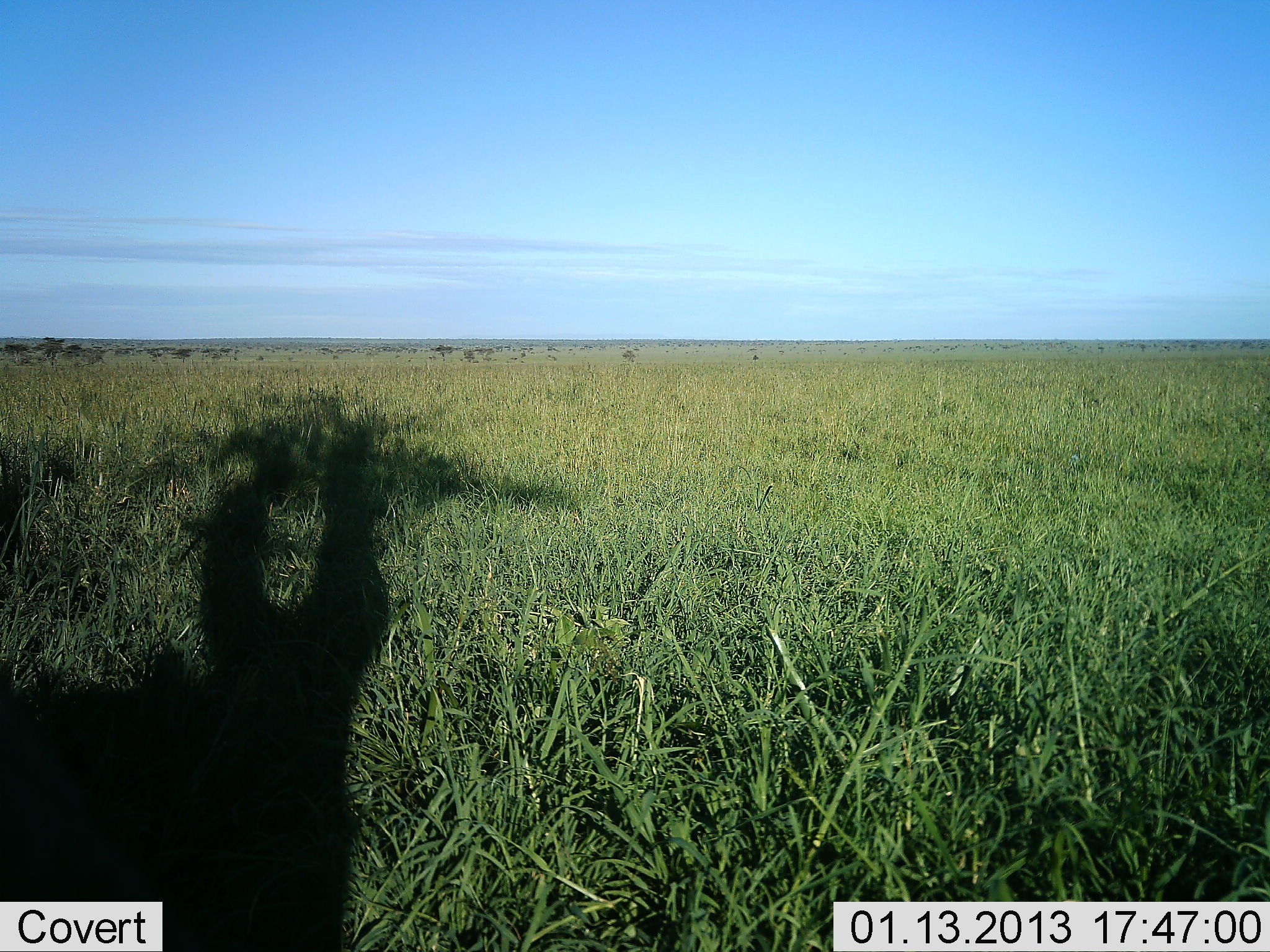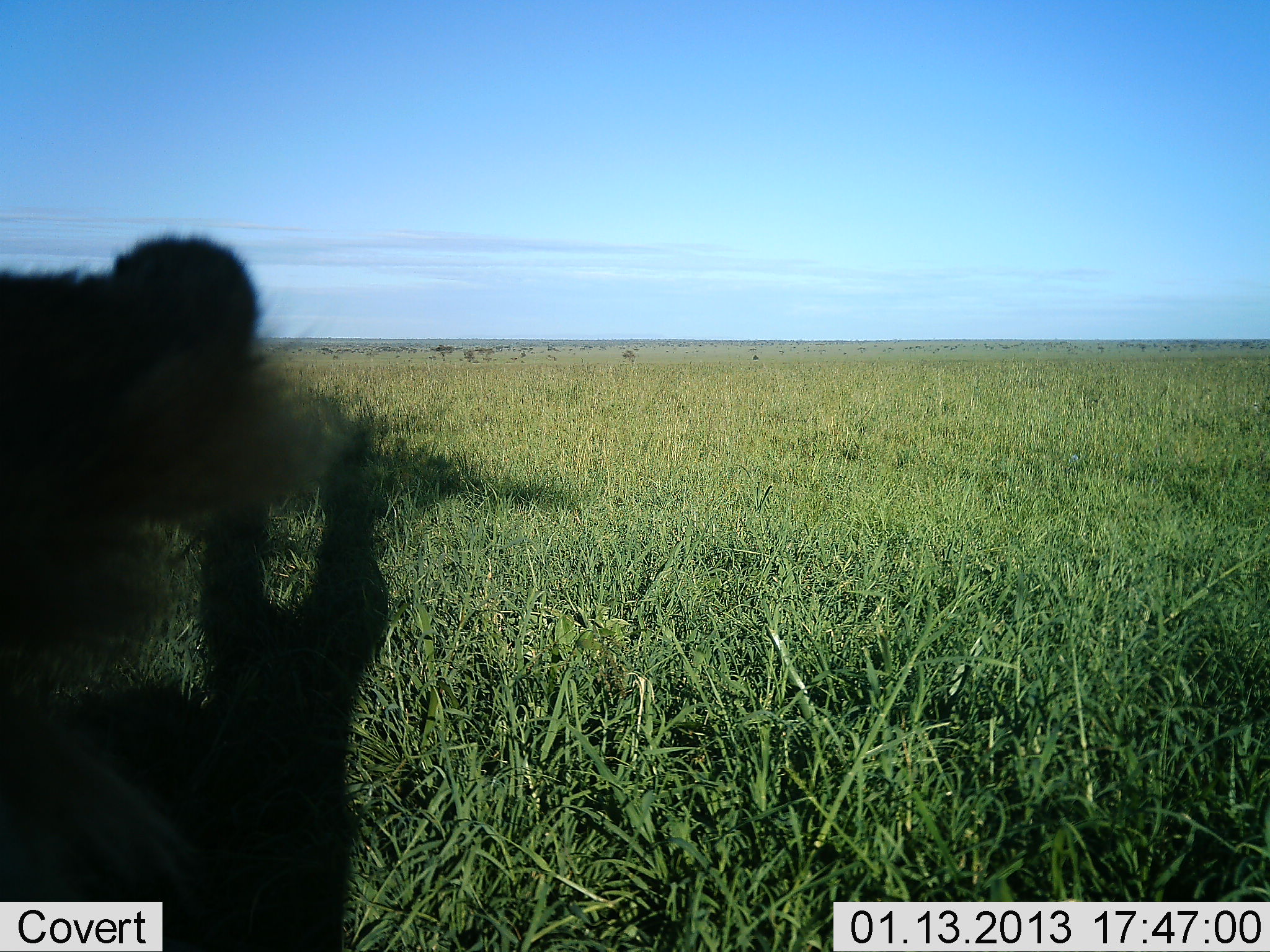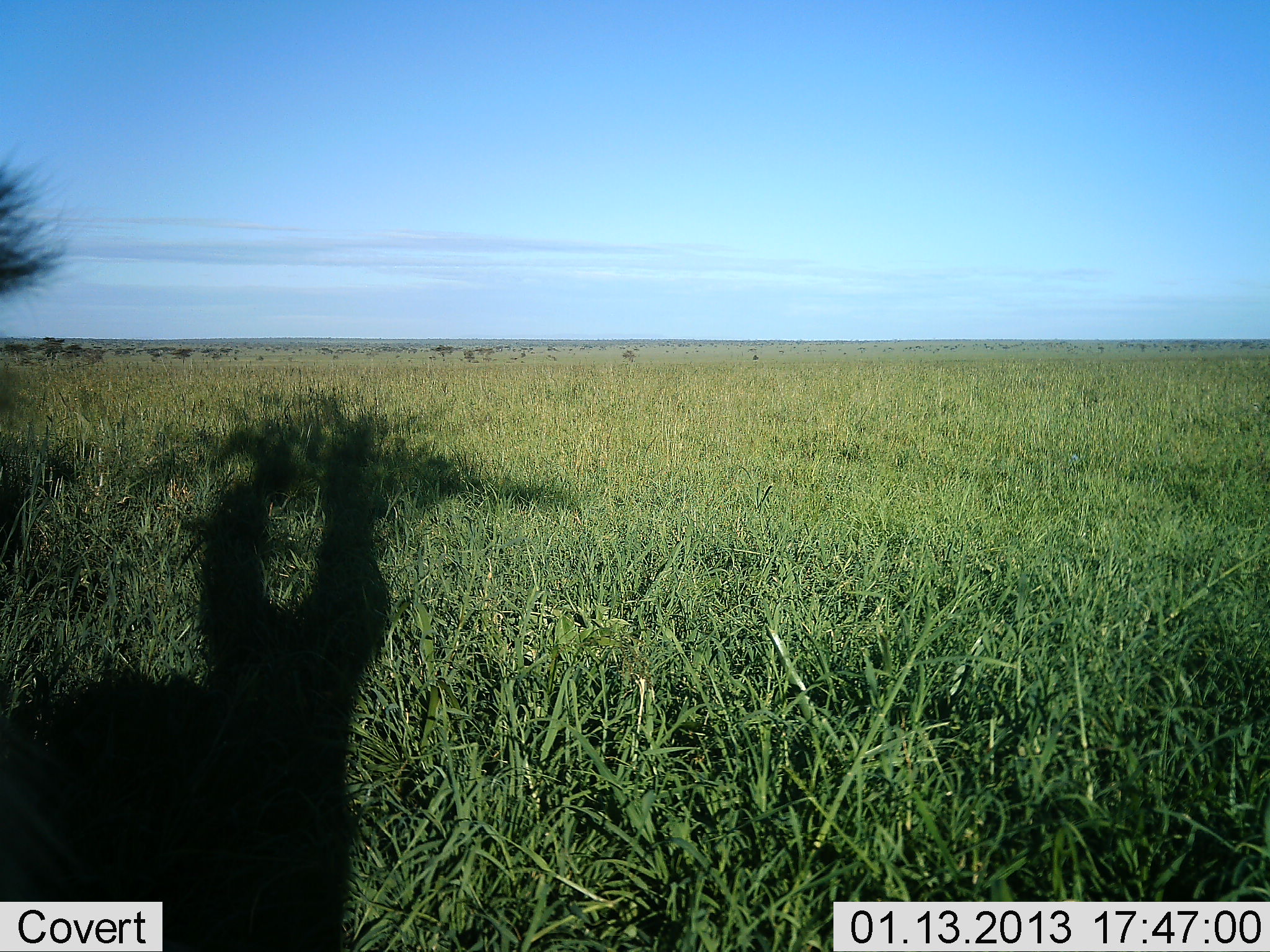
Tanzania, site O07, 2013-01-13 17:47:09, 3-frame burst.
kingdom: Animalia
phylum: Chordata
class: Mammalia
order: Carnivora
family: Felidae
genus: Panthera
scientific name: Panthera leo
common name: lion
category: lionfemale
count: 1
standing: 100%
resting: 0%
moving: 0%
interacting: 0%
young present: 0%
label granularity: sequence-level